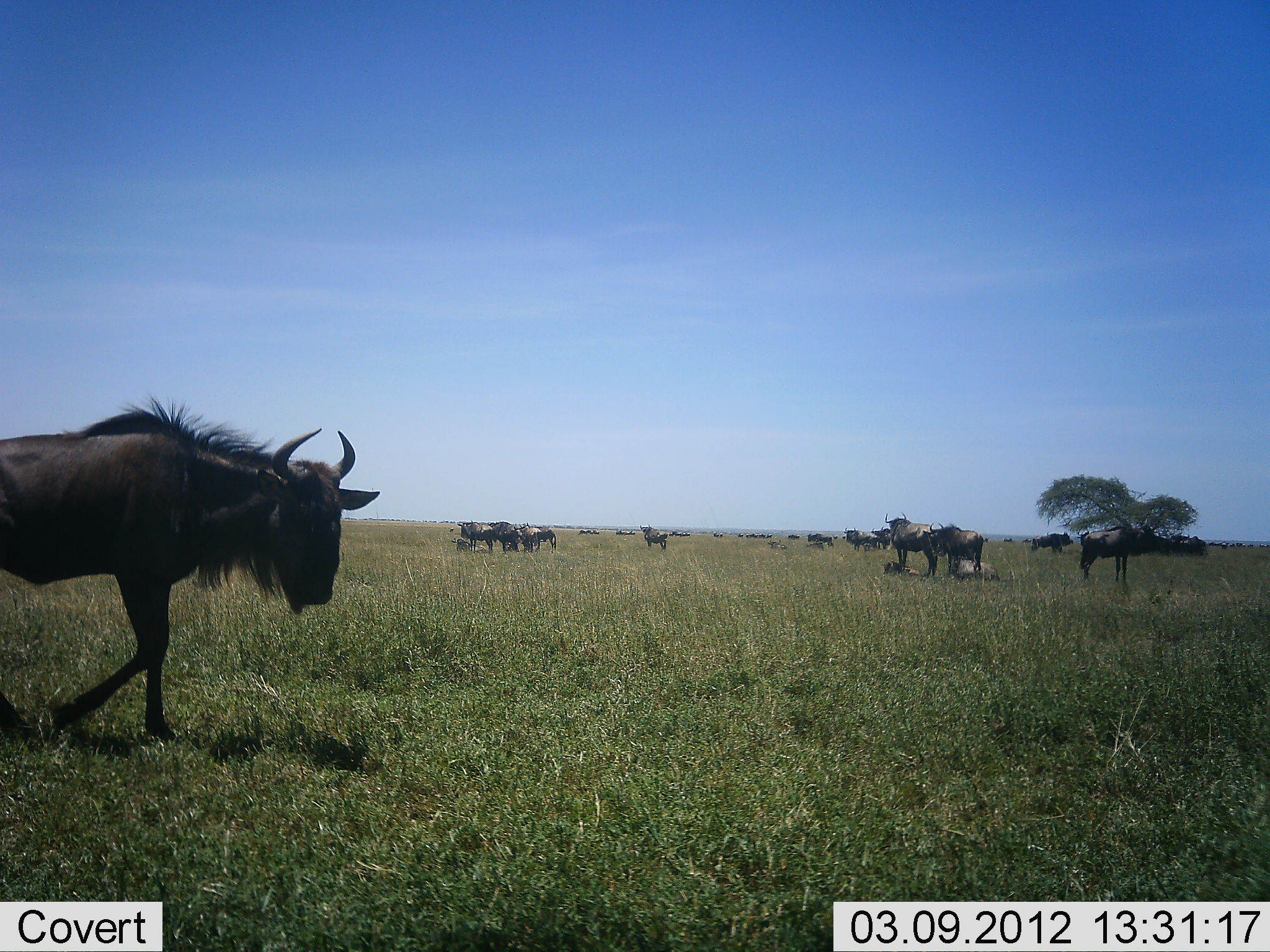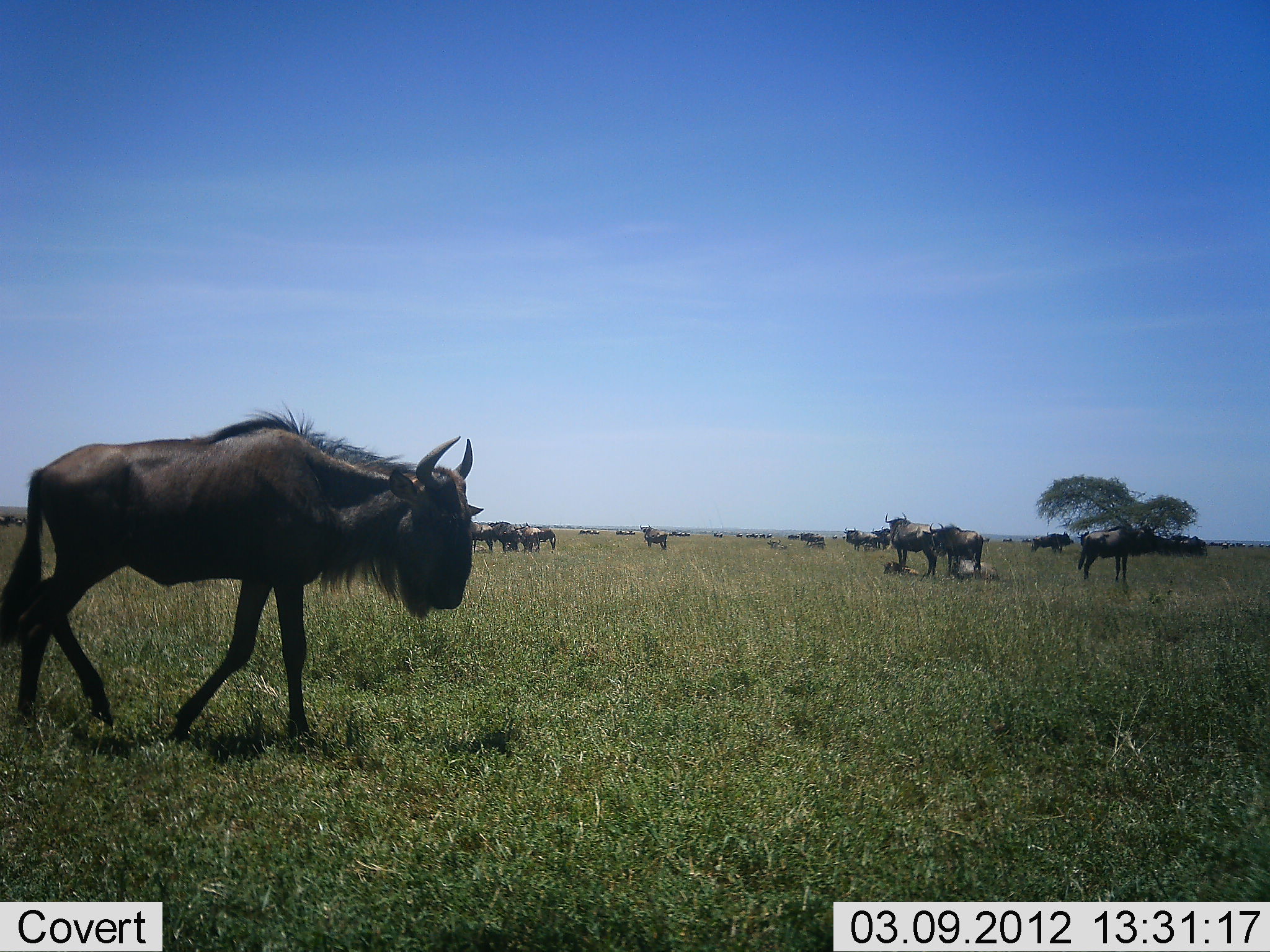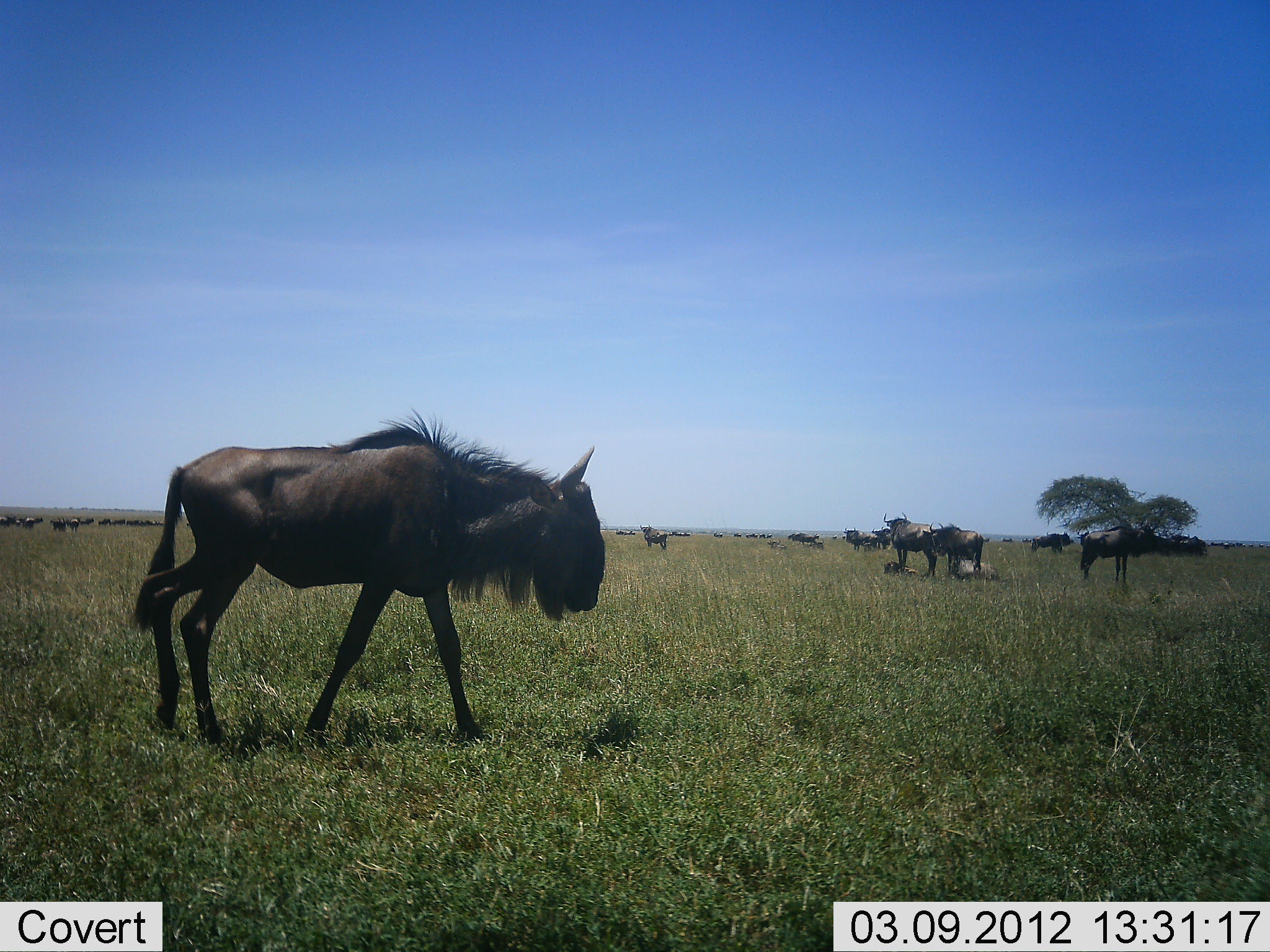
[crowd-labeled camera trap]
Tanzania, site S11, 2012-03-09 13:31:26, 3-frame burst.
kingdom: Animalia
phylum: Chordata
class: Mammalia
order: Artiodactyla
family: Bovidae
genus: Connochaetes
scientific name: Connochaetes taurinus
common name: blue wildebeest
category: wildebeest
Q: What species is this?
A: Wildebeest (blue wildebeest) (Connochaetes taurinus).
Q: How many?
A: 11-50.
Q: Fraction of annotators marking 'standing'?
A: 87%.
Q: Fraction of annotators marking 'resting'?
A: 40%.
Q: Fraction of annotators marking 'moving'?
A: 90%.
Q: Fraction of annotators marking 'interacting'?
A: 10%.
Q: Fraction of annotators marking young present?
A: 7%.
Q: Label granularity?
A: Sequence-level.